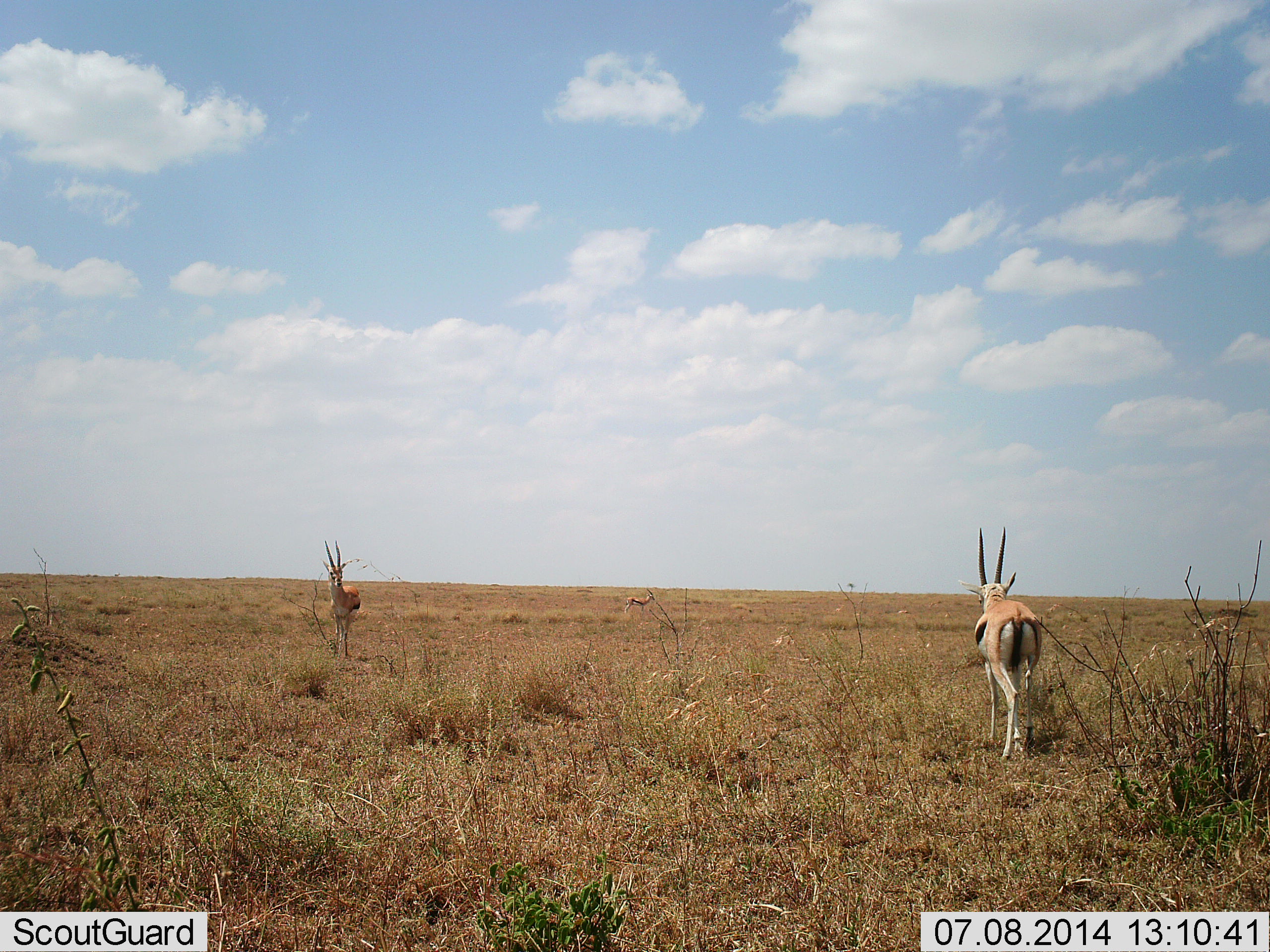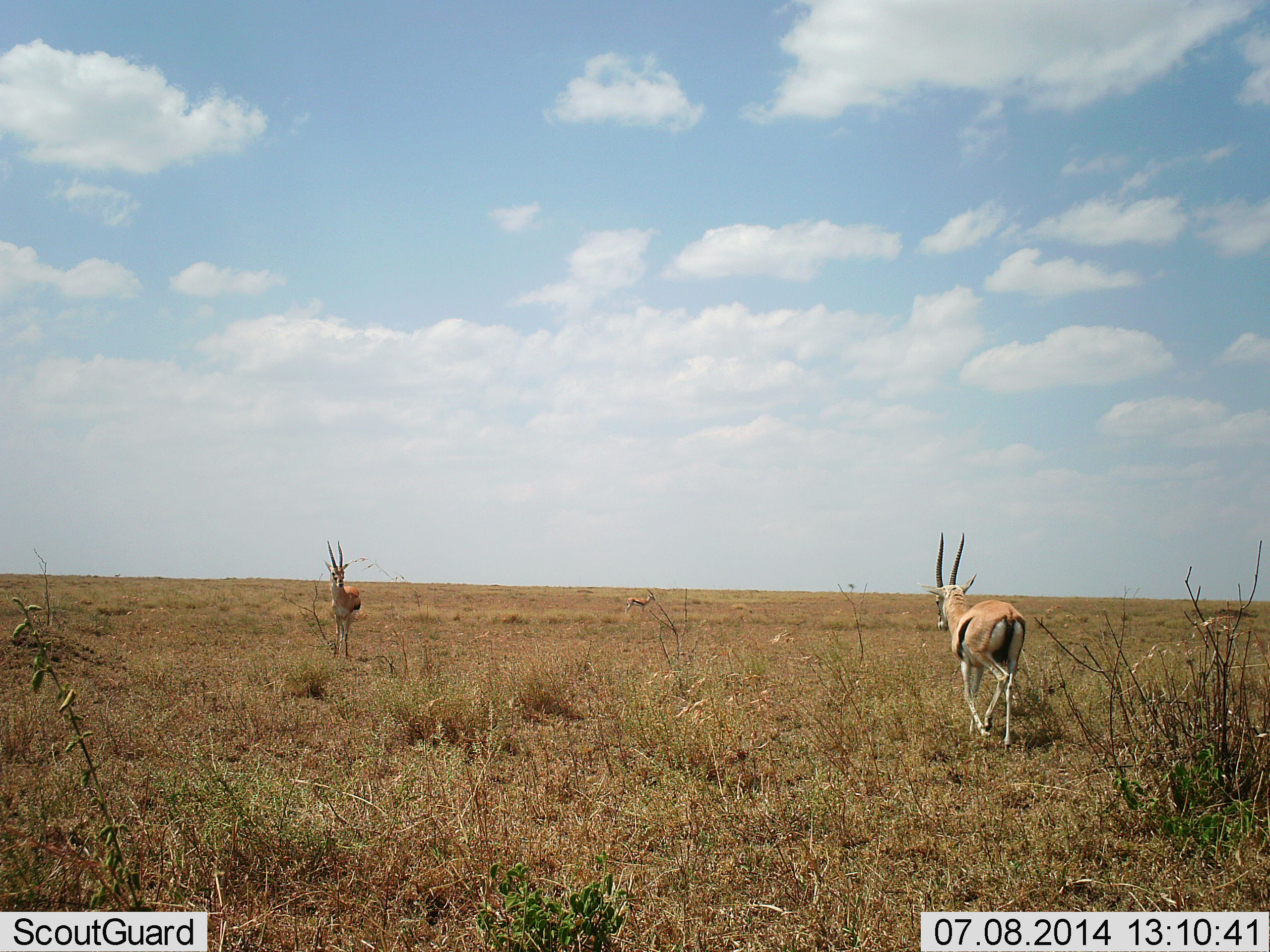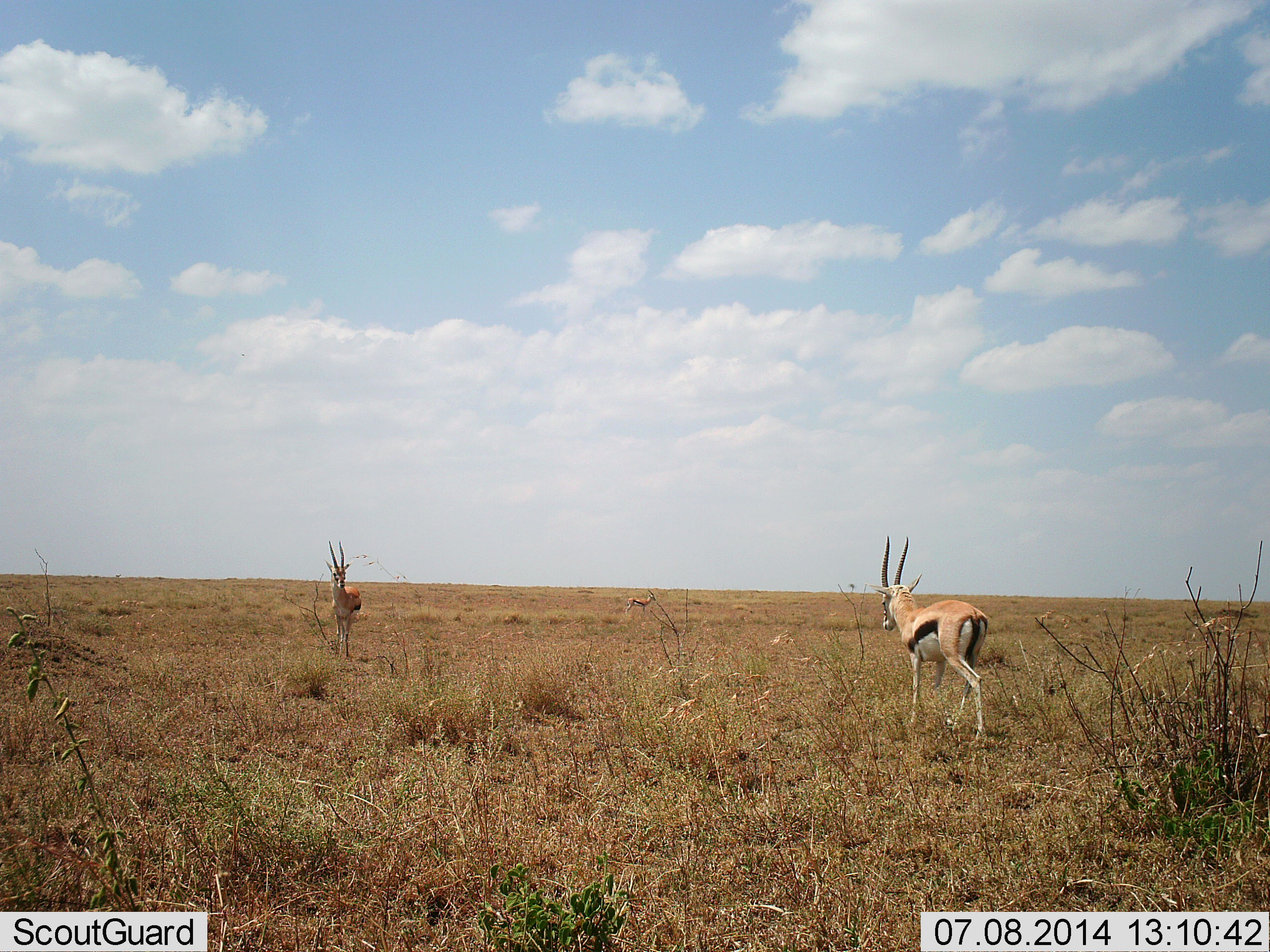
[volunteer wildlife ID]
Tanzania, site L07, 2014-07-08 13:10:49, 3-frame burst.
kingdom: Animalia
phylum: Chordata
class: Mammalia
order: Artiodactyla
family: Bovidae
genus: Eudorcas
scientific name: Eudorcas thomsonii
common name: thomson's gazelle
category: gazellethomsons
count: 2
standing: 60%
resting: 0%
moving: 100%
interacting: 0%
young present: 0%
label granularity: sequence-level